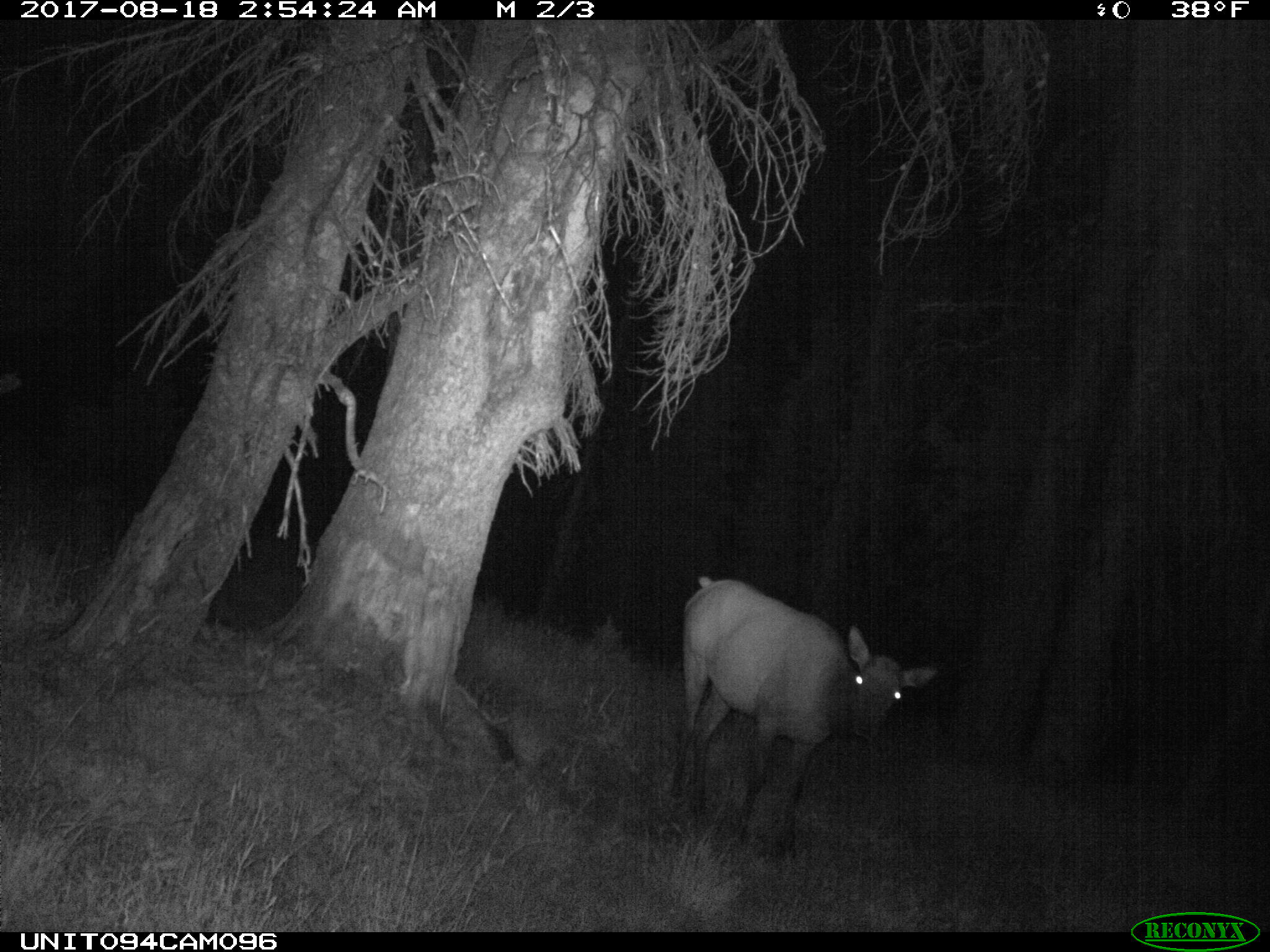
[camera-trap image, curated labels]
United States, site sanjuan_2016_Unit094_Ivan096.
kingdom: Animalia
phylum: Chordata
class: Mammalia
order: Artiodactyla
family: Cervidae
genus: Cervus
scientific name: Cervus elaphus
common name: red deer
Cervus elaphus (red deer).